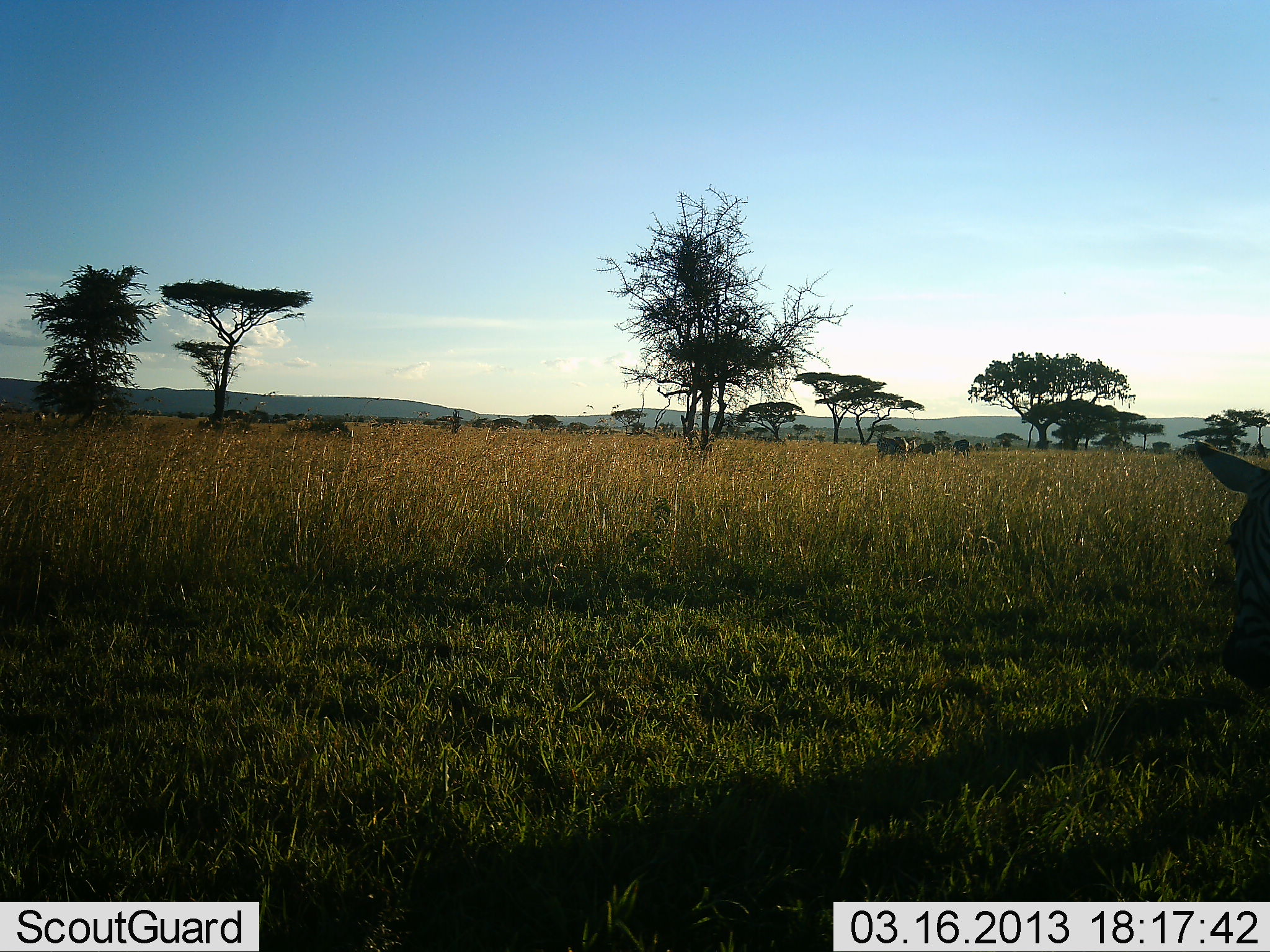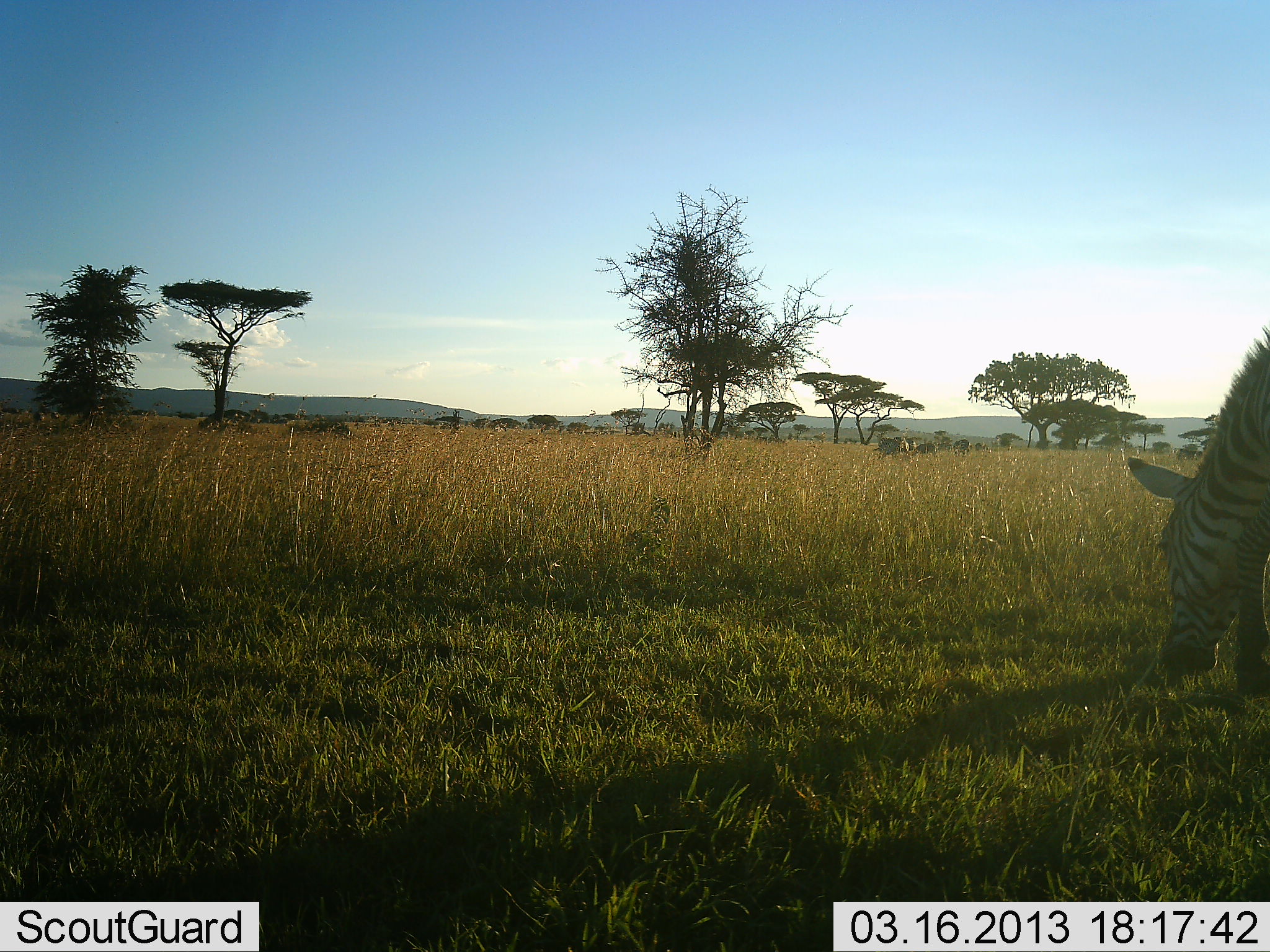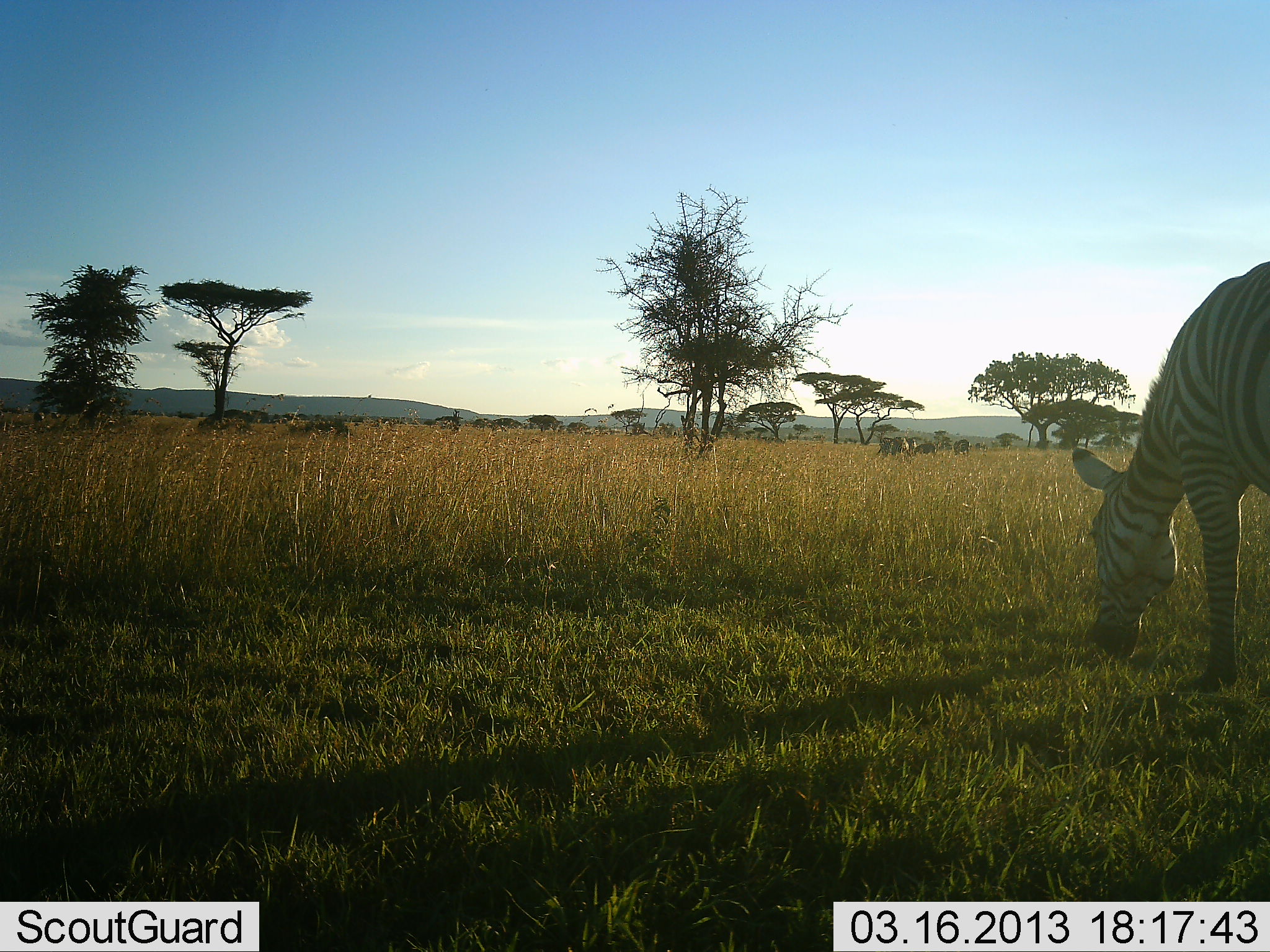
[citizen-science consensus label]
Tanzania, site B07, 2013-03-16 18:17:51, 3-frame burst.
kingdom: Animalia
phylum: Chordata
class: Mammalia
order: Perissodactyla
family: Equidae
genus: Equus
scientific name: Equus quagga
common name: plains zebra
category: zebra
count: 1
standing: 3%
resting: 0%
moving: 35%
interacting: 0%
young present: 0%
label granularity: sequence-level